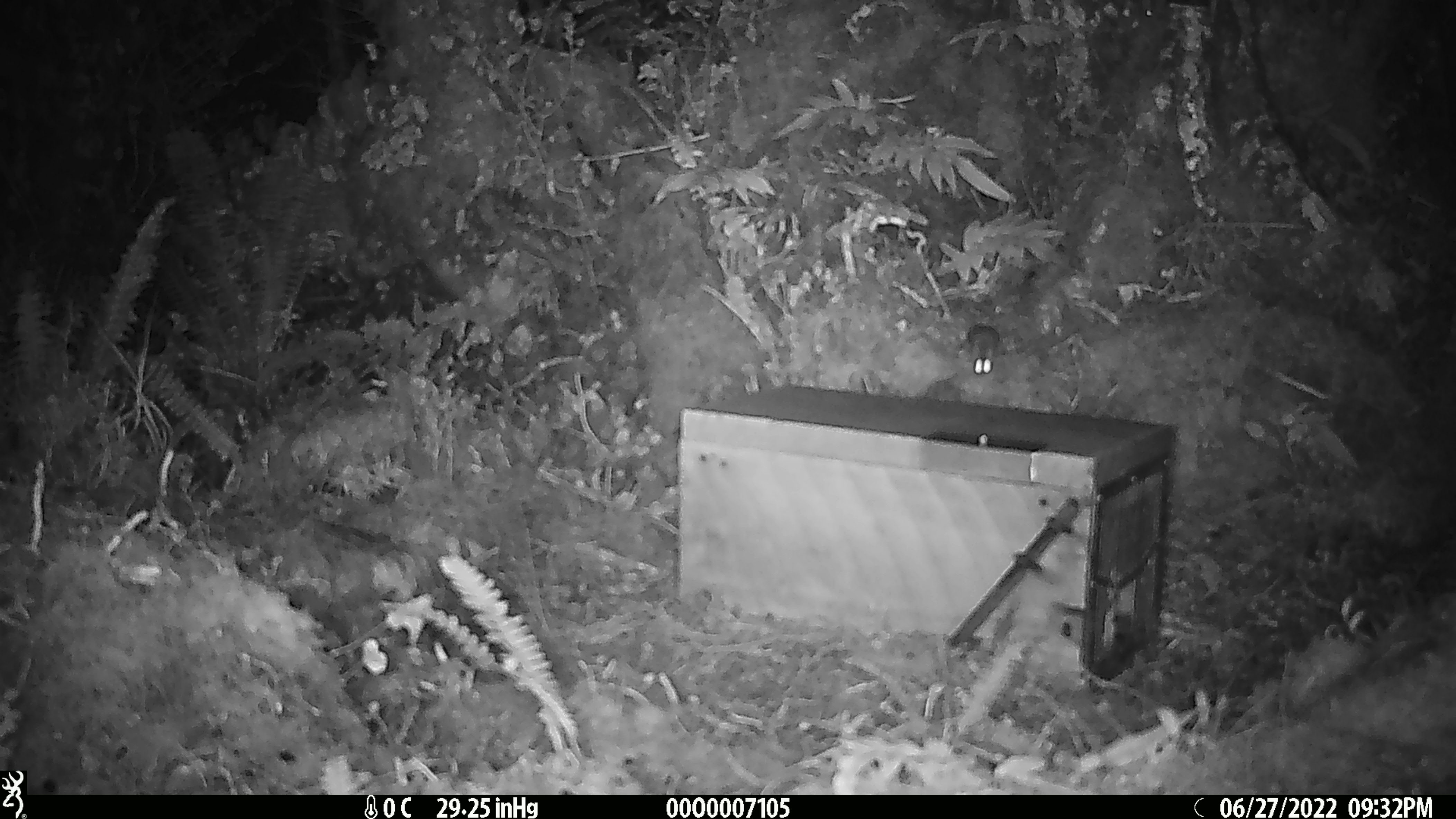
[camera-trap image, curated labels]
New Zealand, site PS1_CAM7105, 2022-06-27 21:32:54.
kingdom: Animalia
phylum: Chordata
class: Mammalia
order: Rodentia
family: Muridae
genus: Mus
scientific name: Mus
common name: mouse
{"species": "mouse (Mus)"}